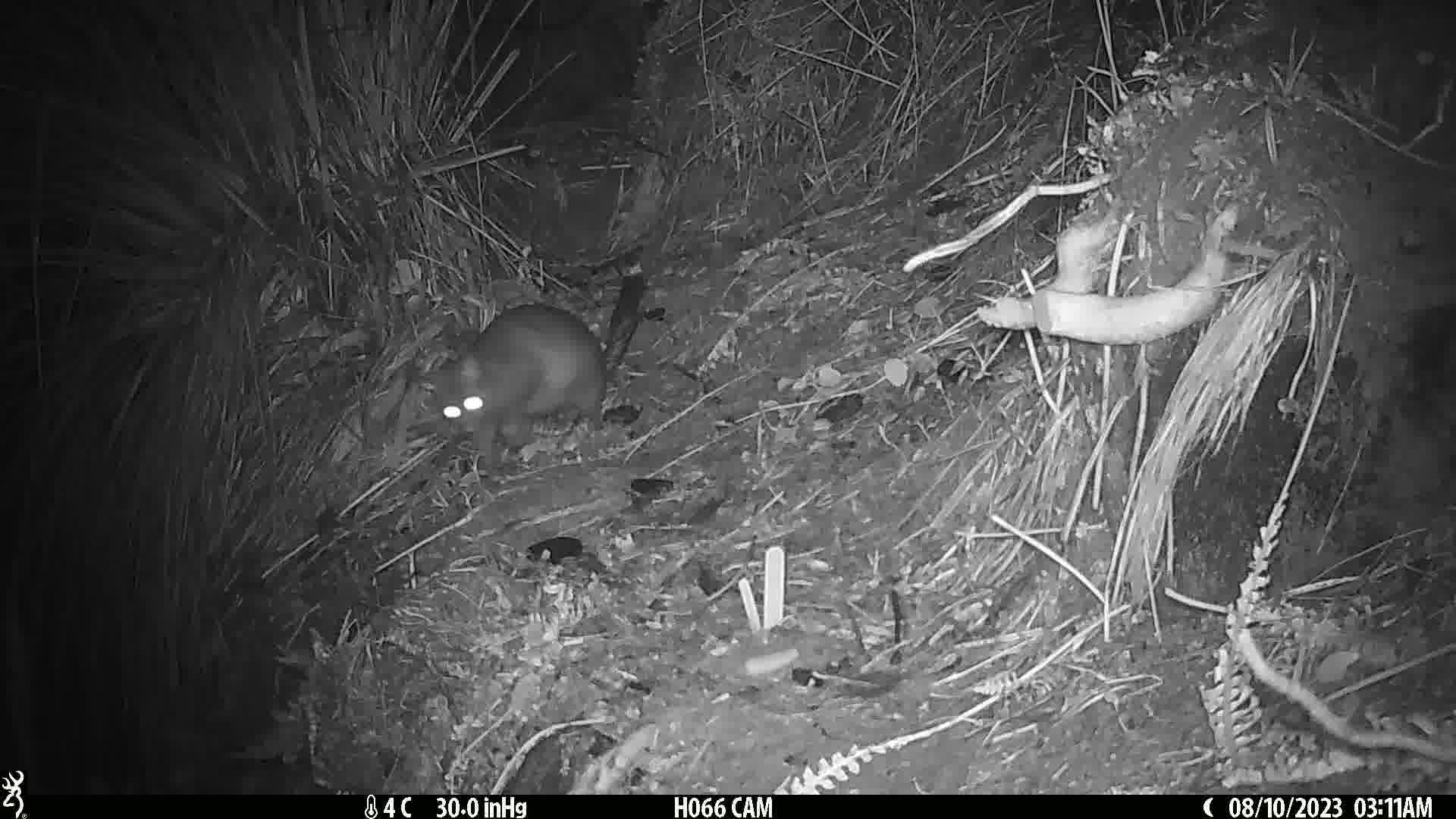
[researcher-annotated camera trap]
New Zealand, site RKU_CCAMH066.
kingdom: Animalia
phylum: Chordata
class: Mammalia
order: Diprotodontia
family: Phalangeridae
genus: Trichosurus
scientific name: Trichosurus vulpecula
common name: common brushtail possum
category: possum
Possum (common brushtail possum) (Trichosurus vulpecula).